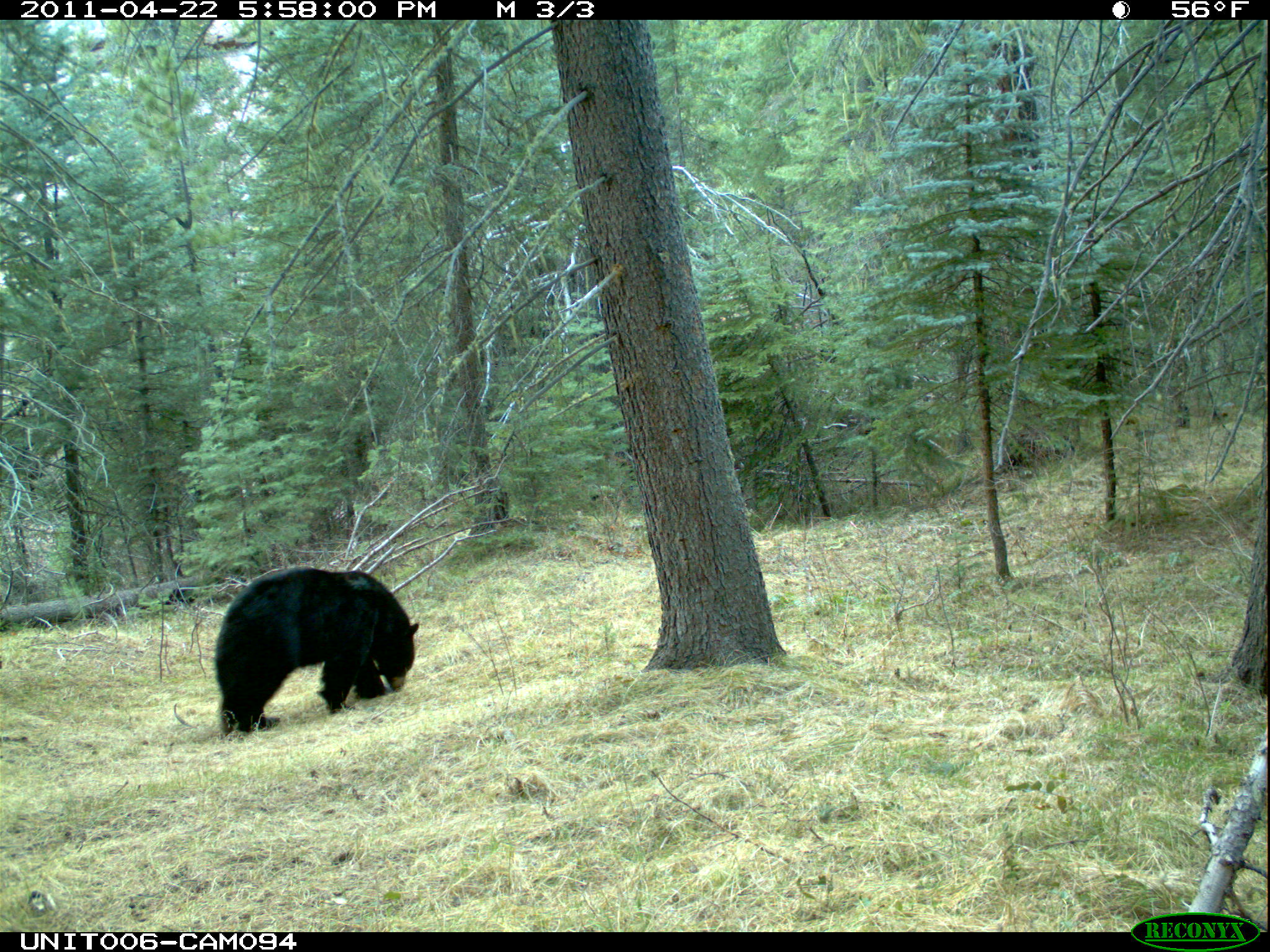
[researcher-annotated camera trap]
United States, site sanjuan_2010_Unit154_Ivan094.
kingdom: Animalia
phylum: Chordata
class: Mammalia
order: Carnivora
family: Ursidae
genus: Ursus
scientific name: Ursus americanus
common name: american black bear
Ursus americanus (american black bear).